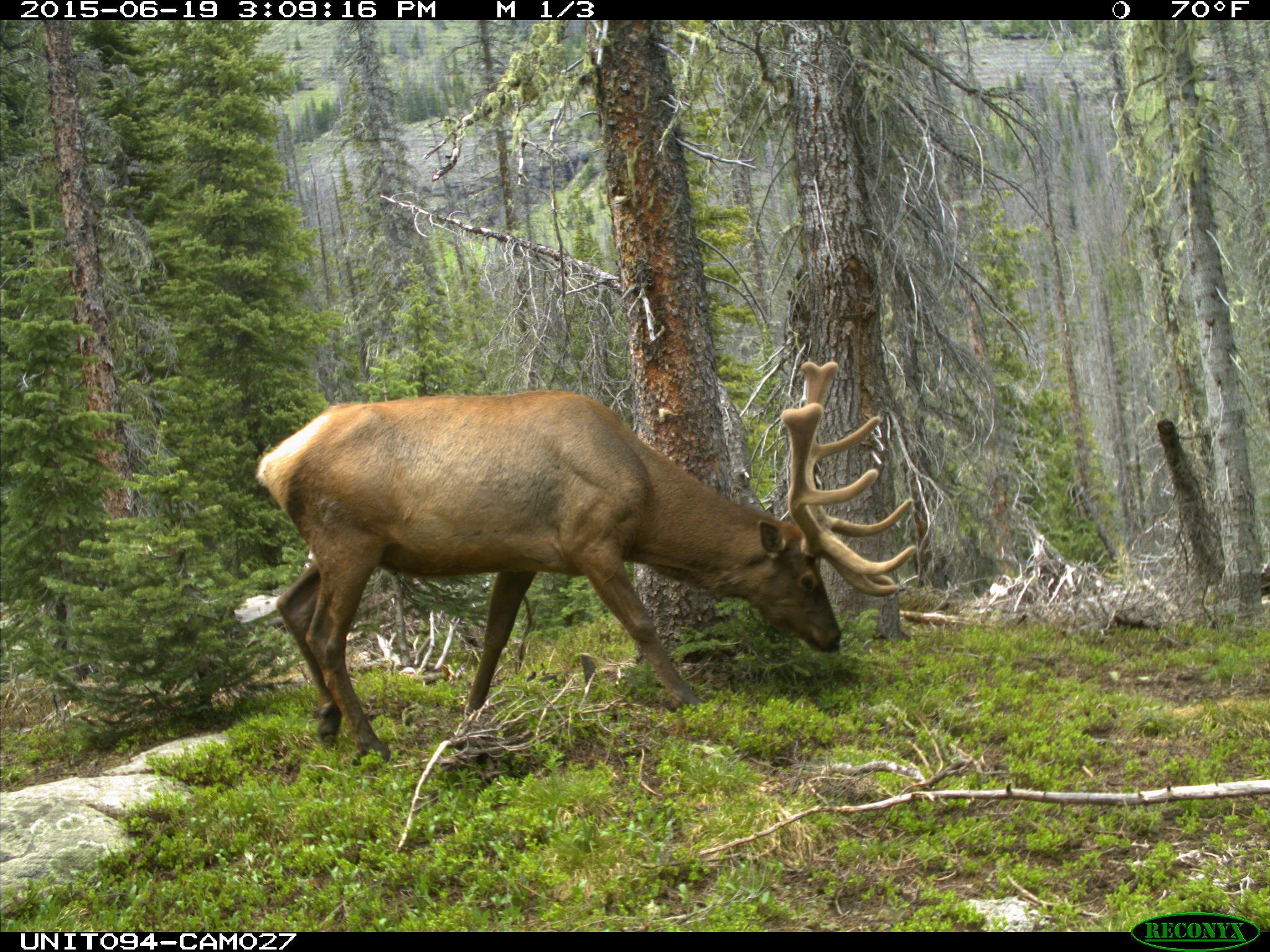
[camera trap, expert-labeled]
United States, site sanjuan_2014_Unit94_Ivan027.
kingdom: Animalia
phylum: Chordata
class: Mammalia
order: Artiodactyla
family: Cervidae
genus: Cervus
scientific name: Cervus elaphus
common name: red deer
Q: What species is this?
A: Cervus elaphus (red deer).